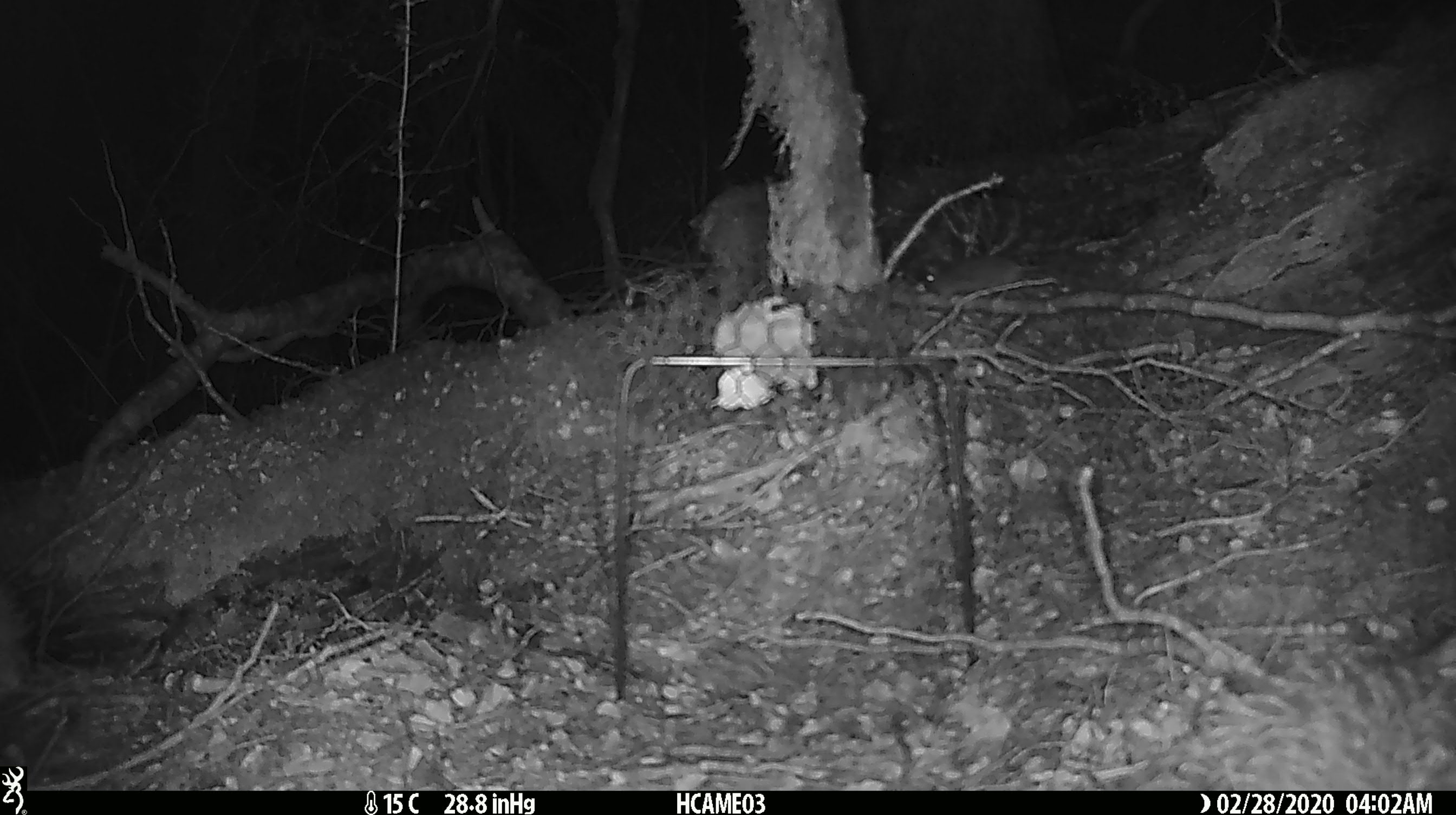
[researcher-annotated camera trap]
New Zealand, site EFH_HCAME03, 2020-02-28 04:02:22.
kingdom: Animalia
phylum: Chordata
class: Mammalia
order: Rodentia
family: Muridae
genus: Mus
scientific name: Mus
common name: mouse